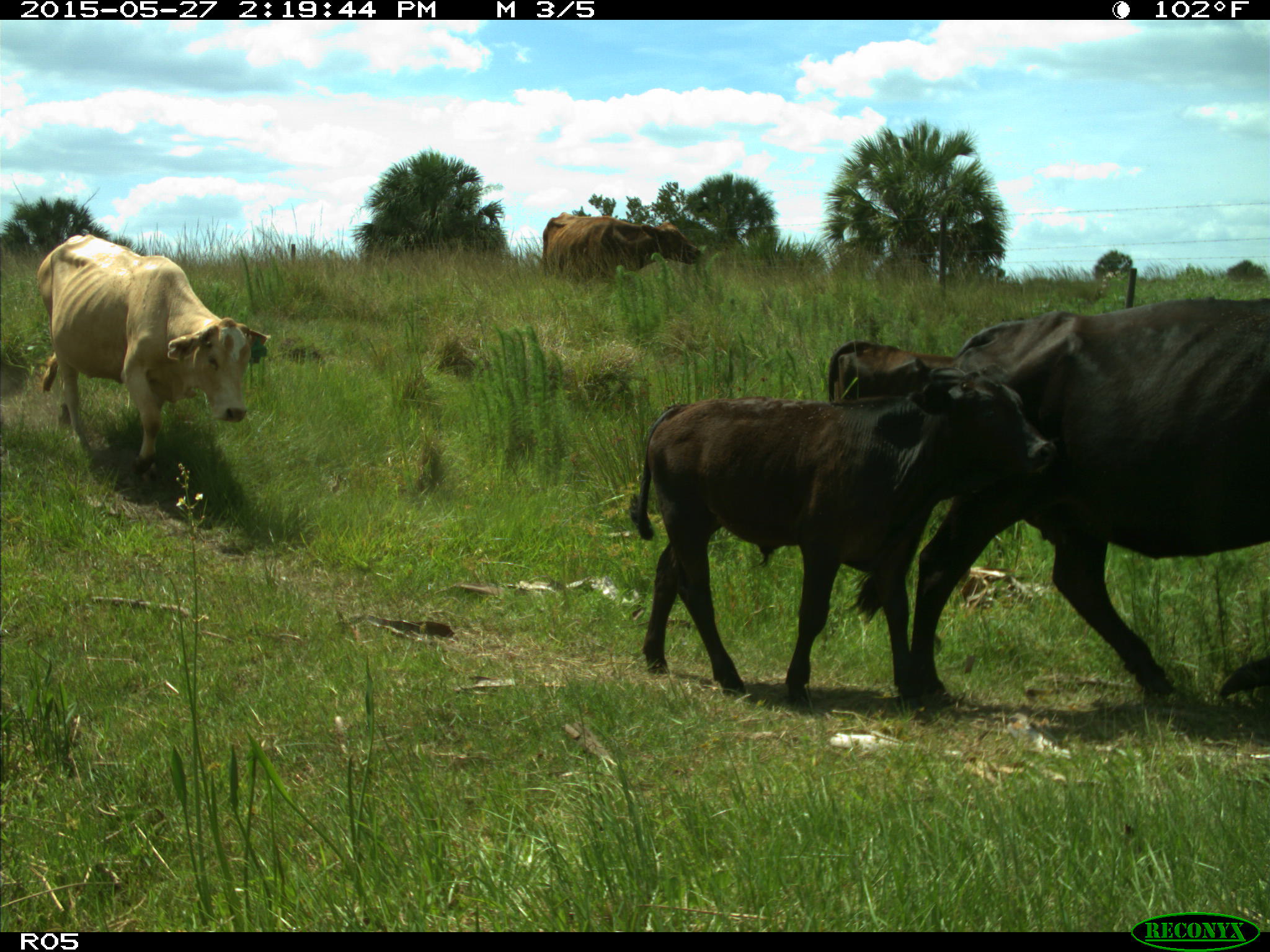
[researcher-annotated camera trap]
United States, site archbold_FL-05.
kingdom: Animalia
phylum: Chordata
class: Mammalia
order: Artiodactyla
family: Bovidae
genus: Bos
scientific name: Bos taurus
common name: domestic cow